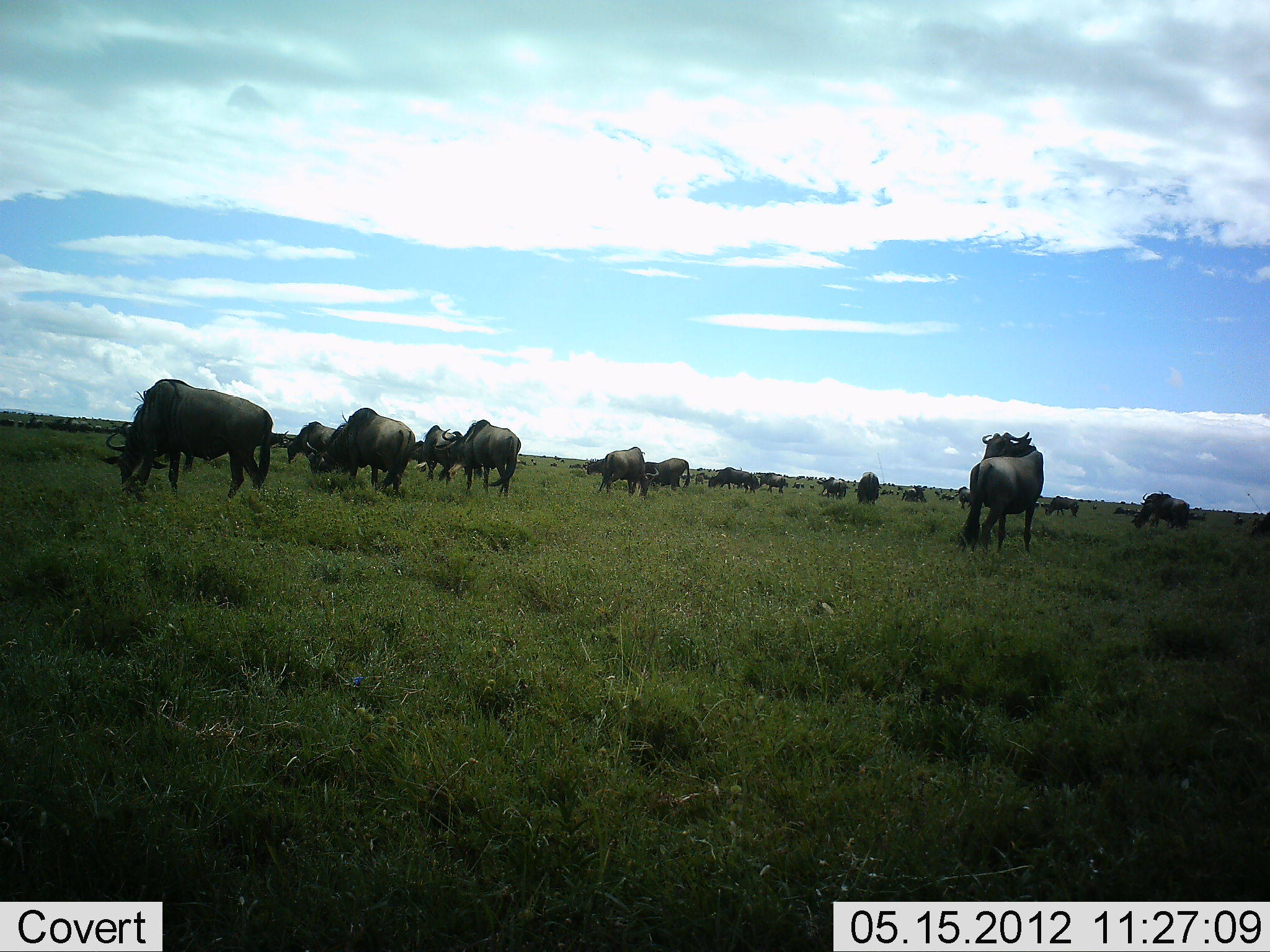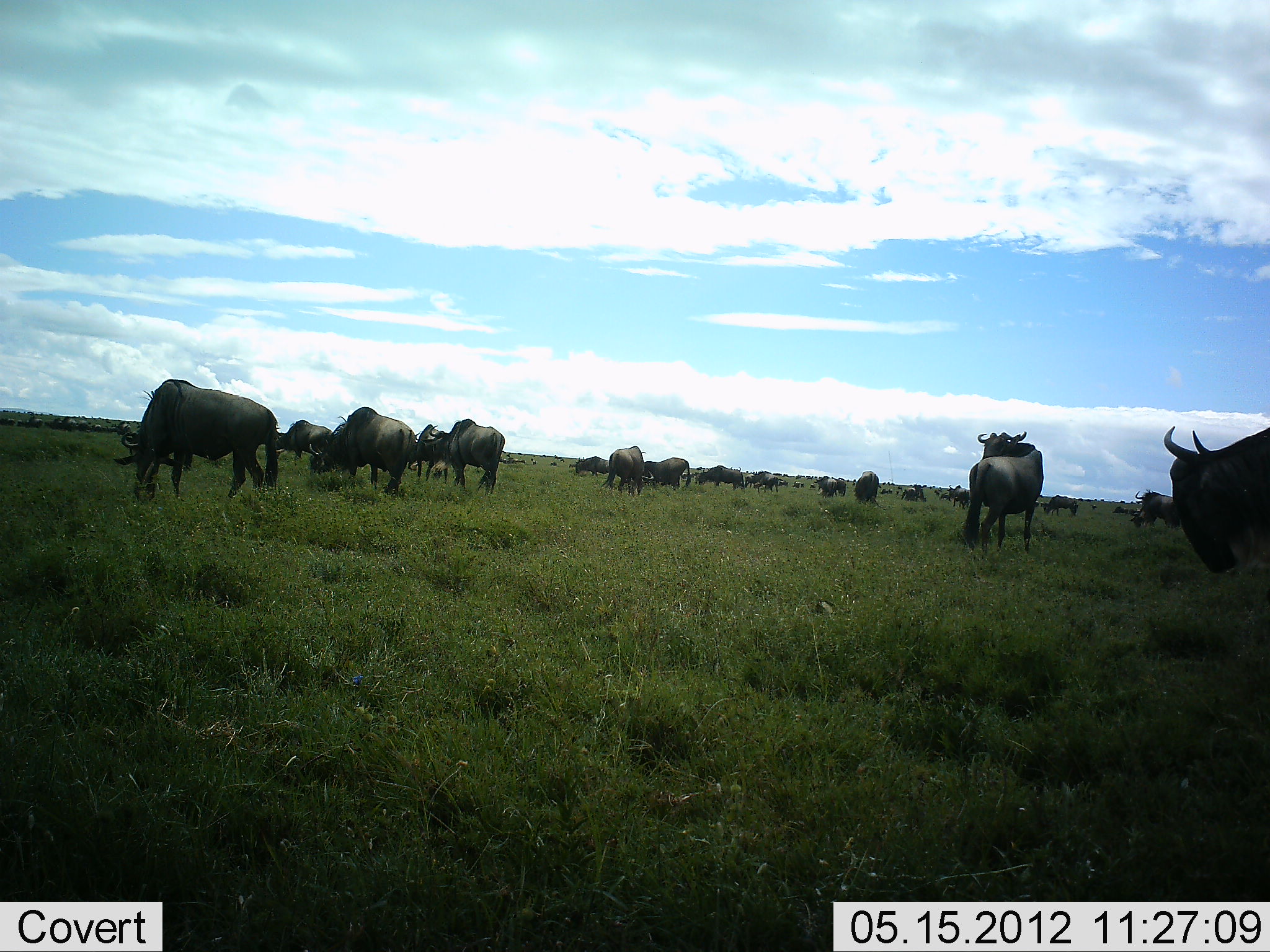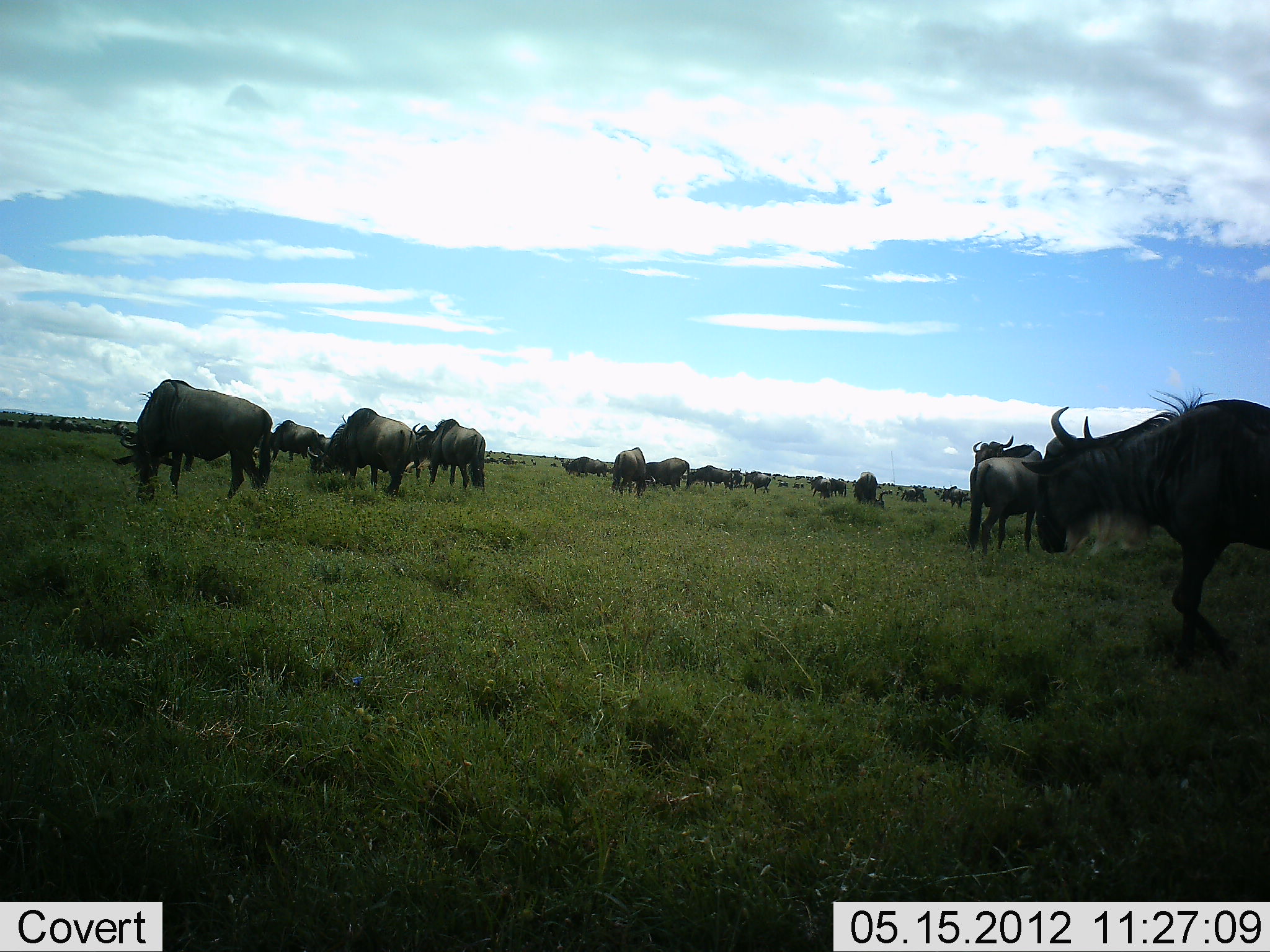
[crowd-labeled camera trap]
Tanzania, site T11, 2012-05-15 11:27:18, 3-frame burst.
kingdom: Animalia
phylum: Chordata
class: Mammalia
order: Artiodactyla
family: Bovidae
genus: Connochaetes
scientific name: Connochaetes taurinus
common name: blue wildebeest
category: wildebeest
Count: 11-50.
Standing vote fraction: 80%.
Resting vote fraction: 20%.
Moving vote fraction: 90%.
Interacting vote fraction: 20%.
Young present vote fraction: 10%.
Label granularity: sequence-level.